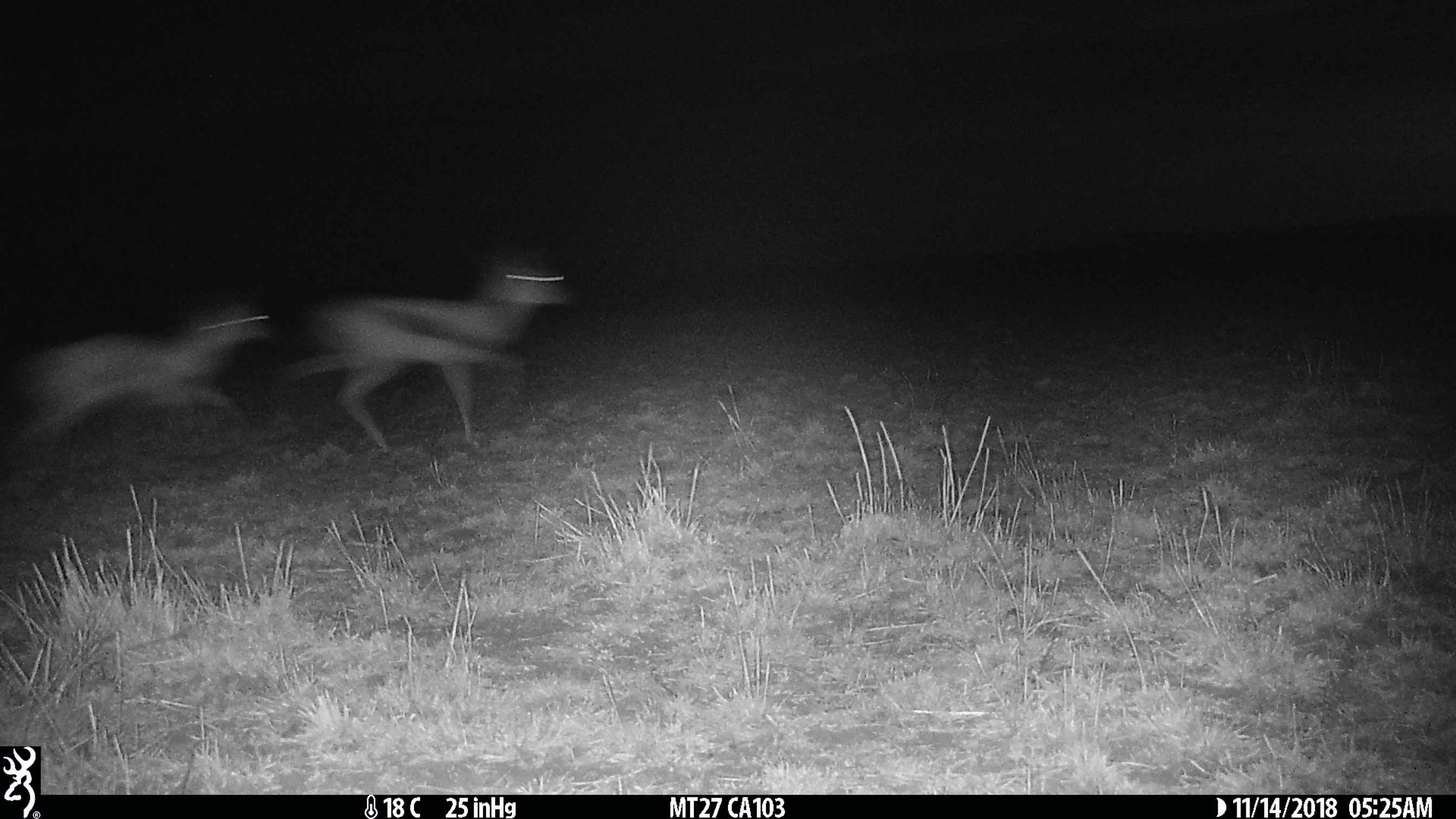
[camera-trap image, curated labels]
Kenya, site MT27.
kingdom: Animalia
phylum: Chordata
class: Mammalia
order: Artiodactyla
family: Bovidae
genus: Eudorcas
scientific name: Eudorcas thomsonii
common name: thomon's gazelle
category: gazelle thomsons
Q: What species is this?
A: Gazelle thomsons (thomon's gazelle) (Eudorcas thomsonii).